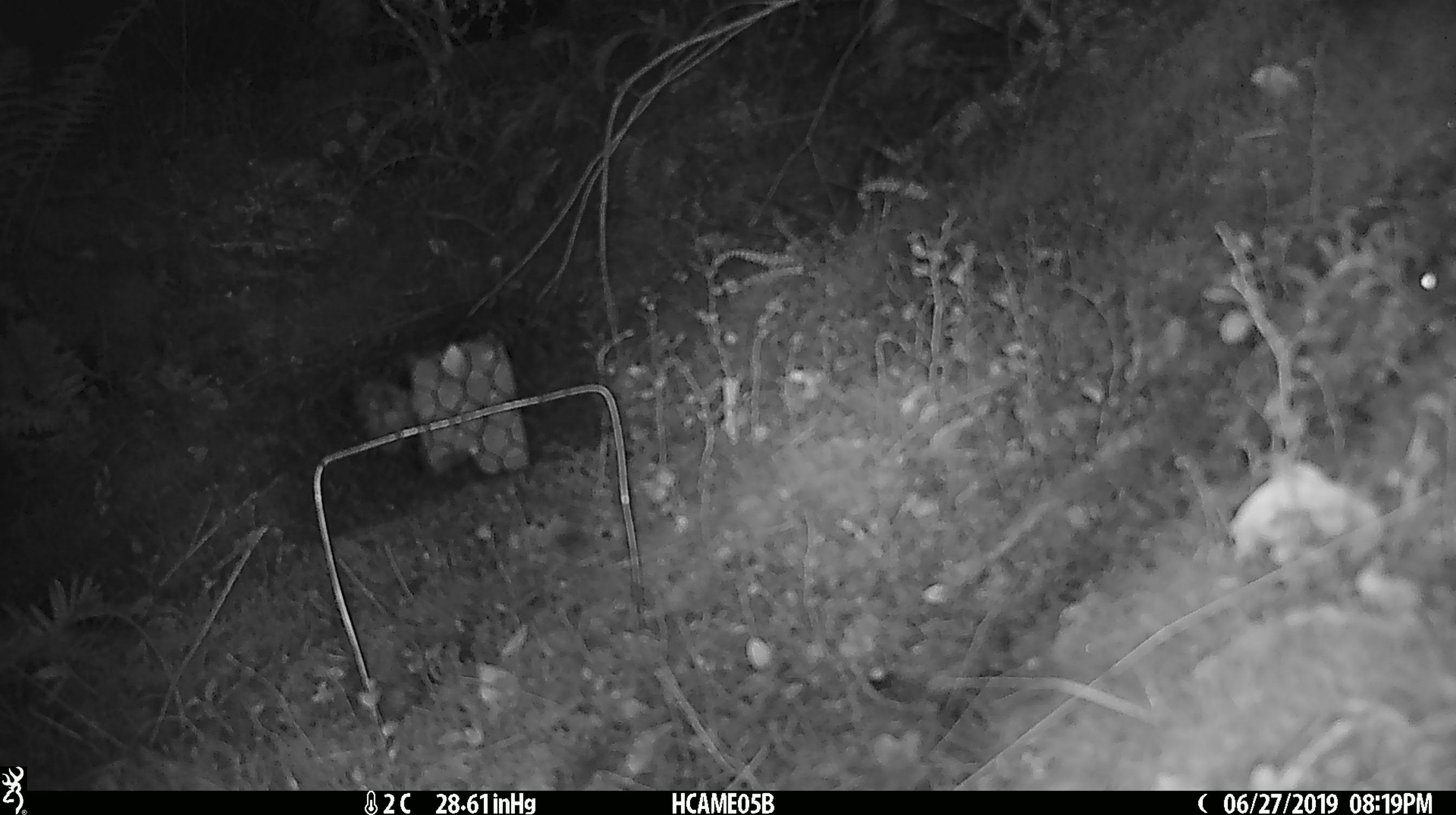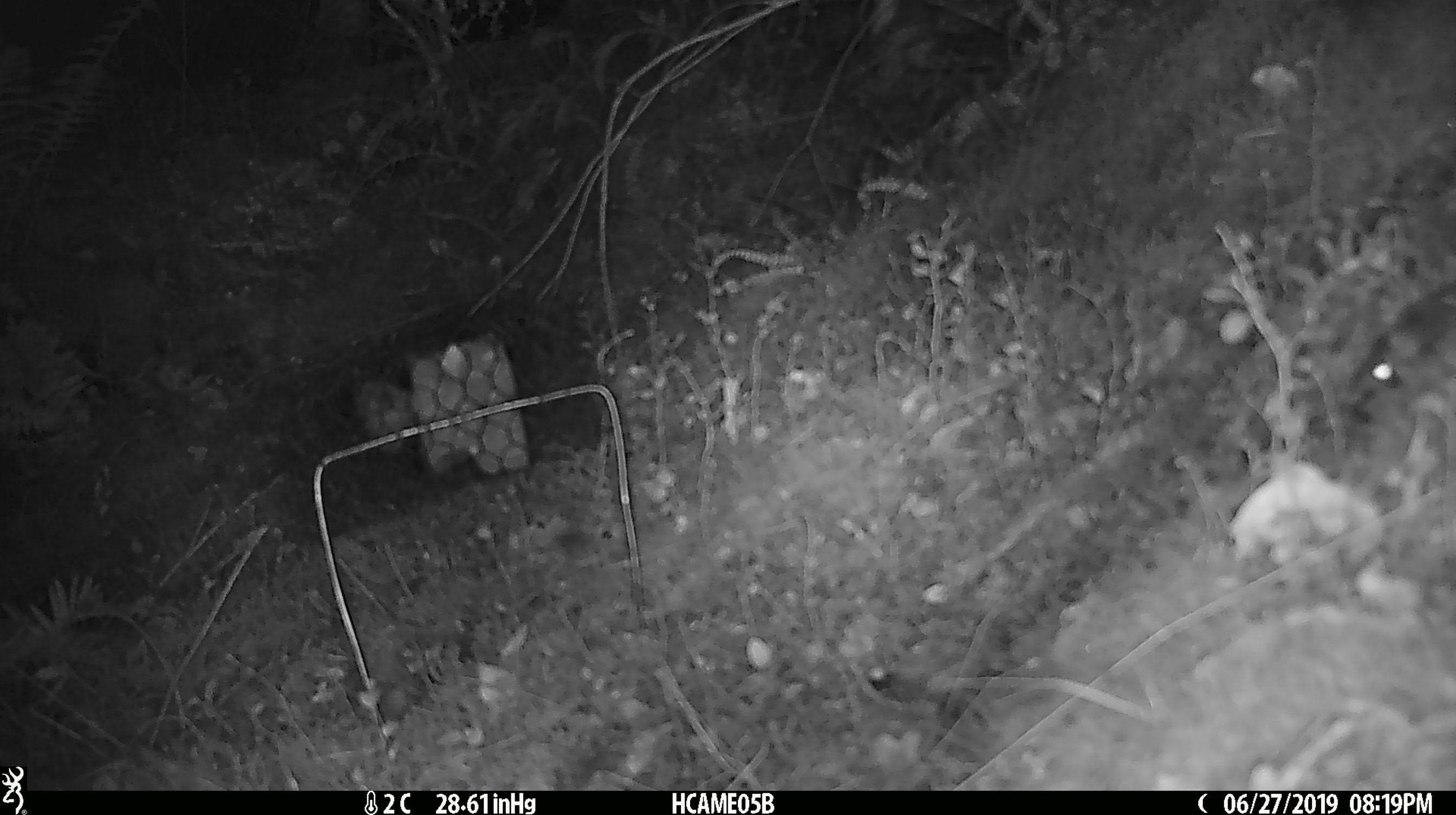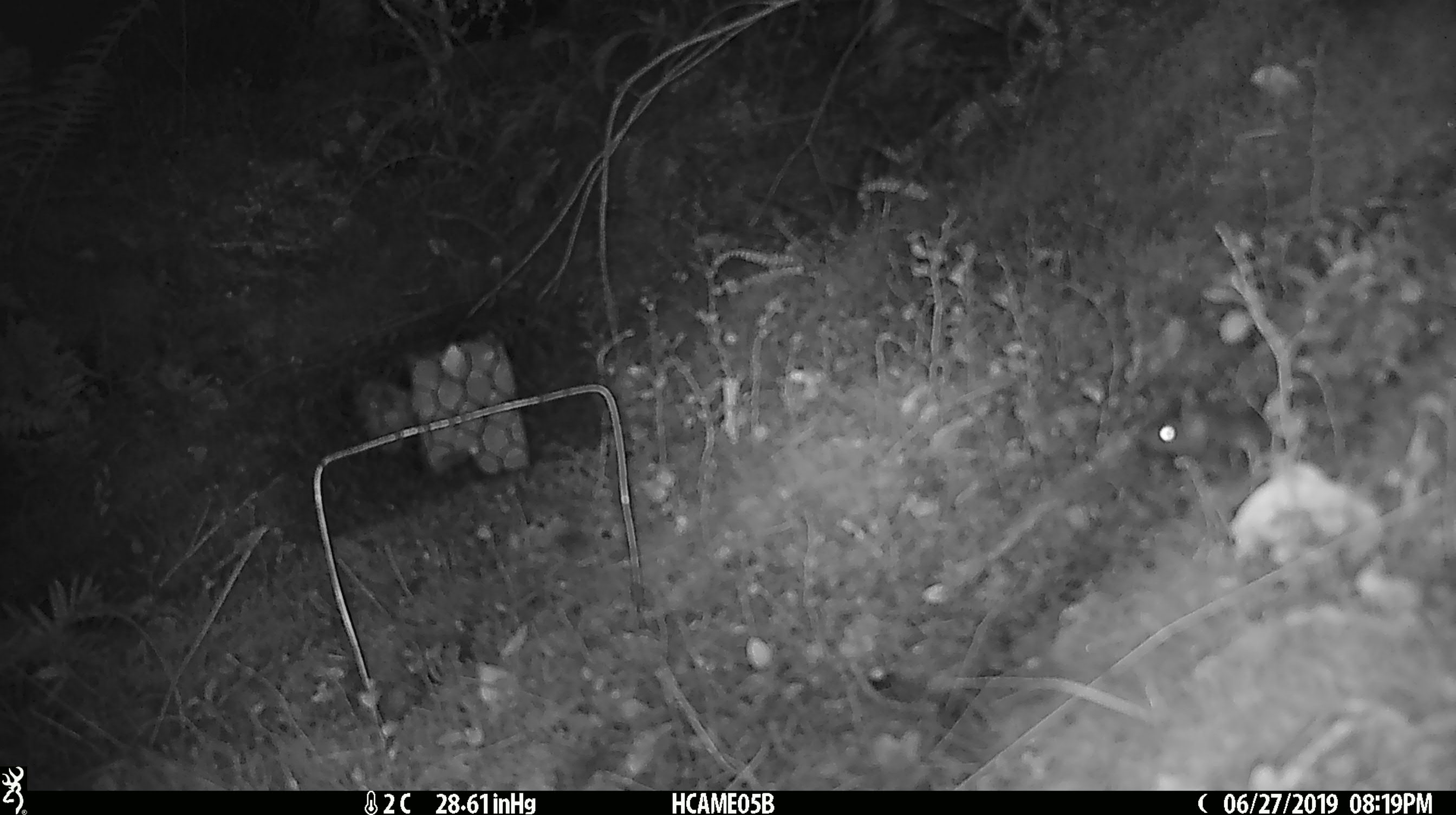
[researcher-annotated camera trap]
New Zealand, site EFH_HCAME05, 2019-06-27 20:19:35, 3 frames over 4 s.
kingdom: Animalia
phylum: Chordata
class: Mammalia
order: Rodentia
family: Muridae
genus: Mus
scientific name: Mus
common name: mouse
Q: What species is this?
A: Mouse (Mus).